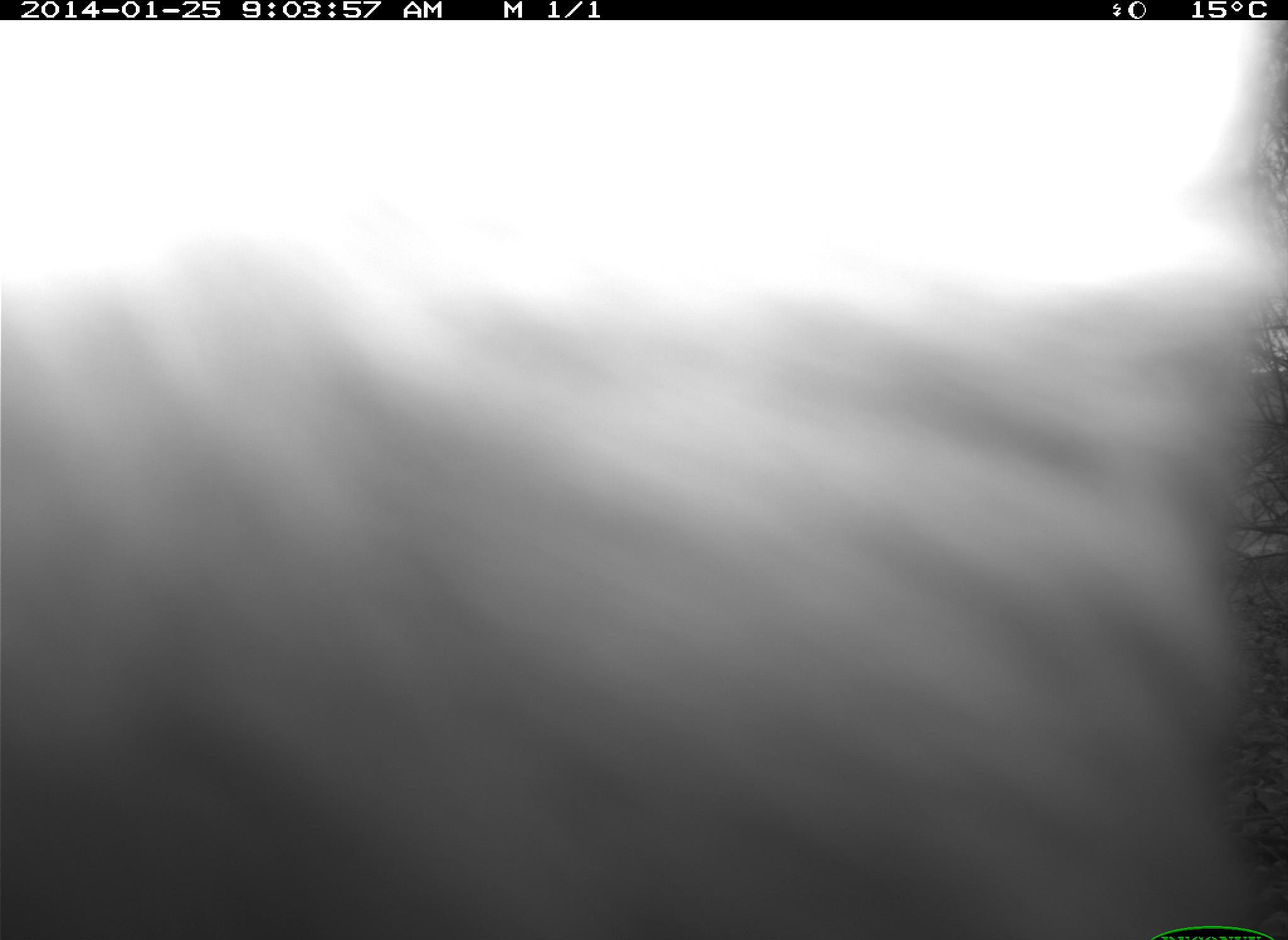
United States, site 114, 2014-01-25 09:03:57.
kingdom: Animalia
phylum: Chordata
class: Mammalia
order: Artiodactyla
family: Bovidae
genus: Bos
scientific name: Bos taurus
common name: cow